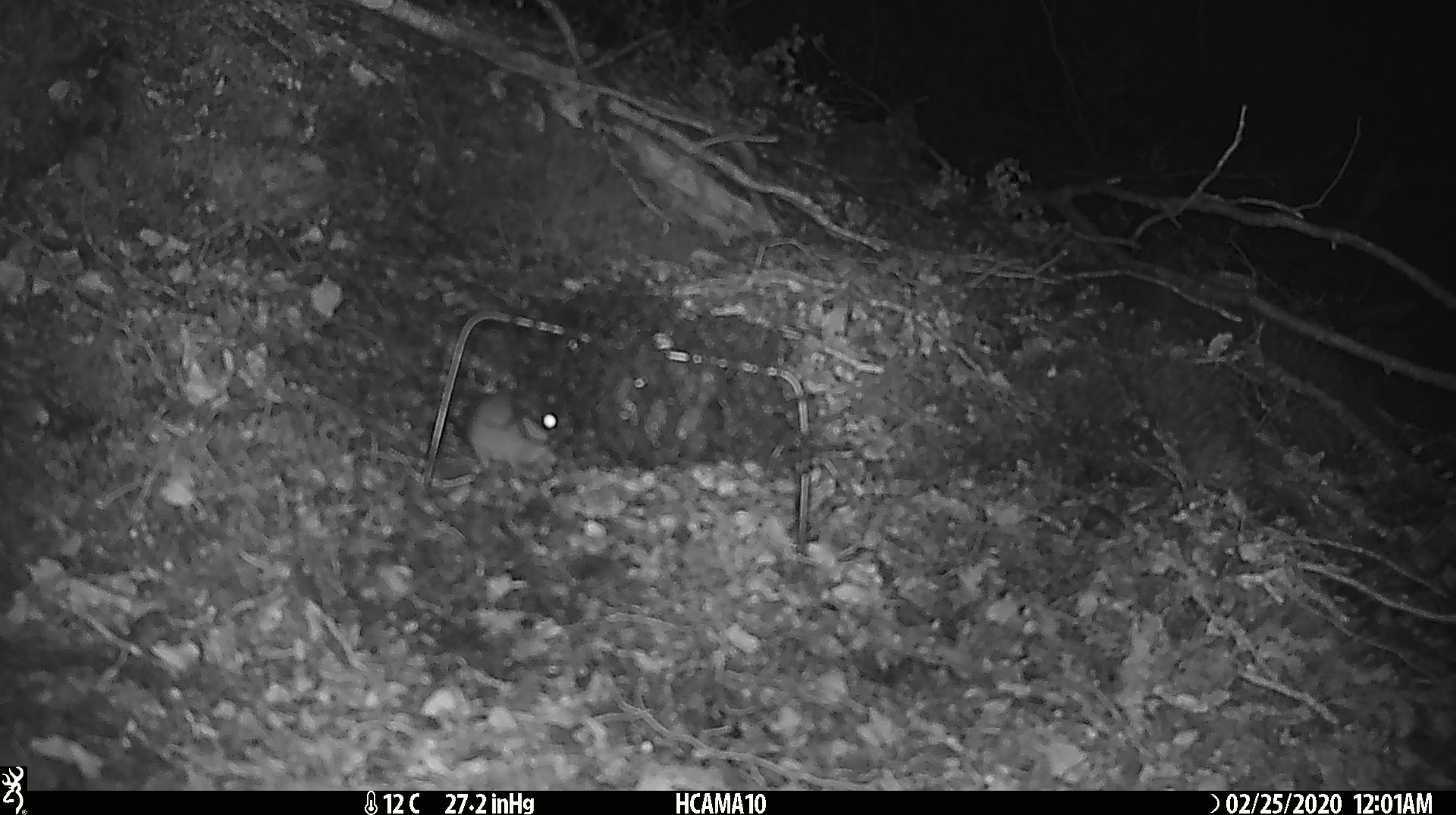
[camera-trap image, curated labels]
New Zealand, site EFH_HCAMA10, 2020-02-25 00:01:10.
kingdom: Animalia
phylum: Chordata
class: Mammalia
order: Rodentia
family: Muridae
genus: Mus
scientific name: Mus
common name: mouse